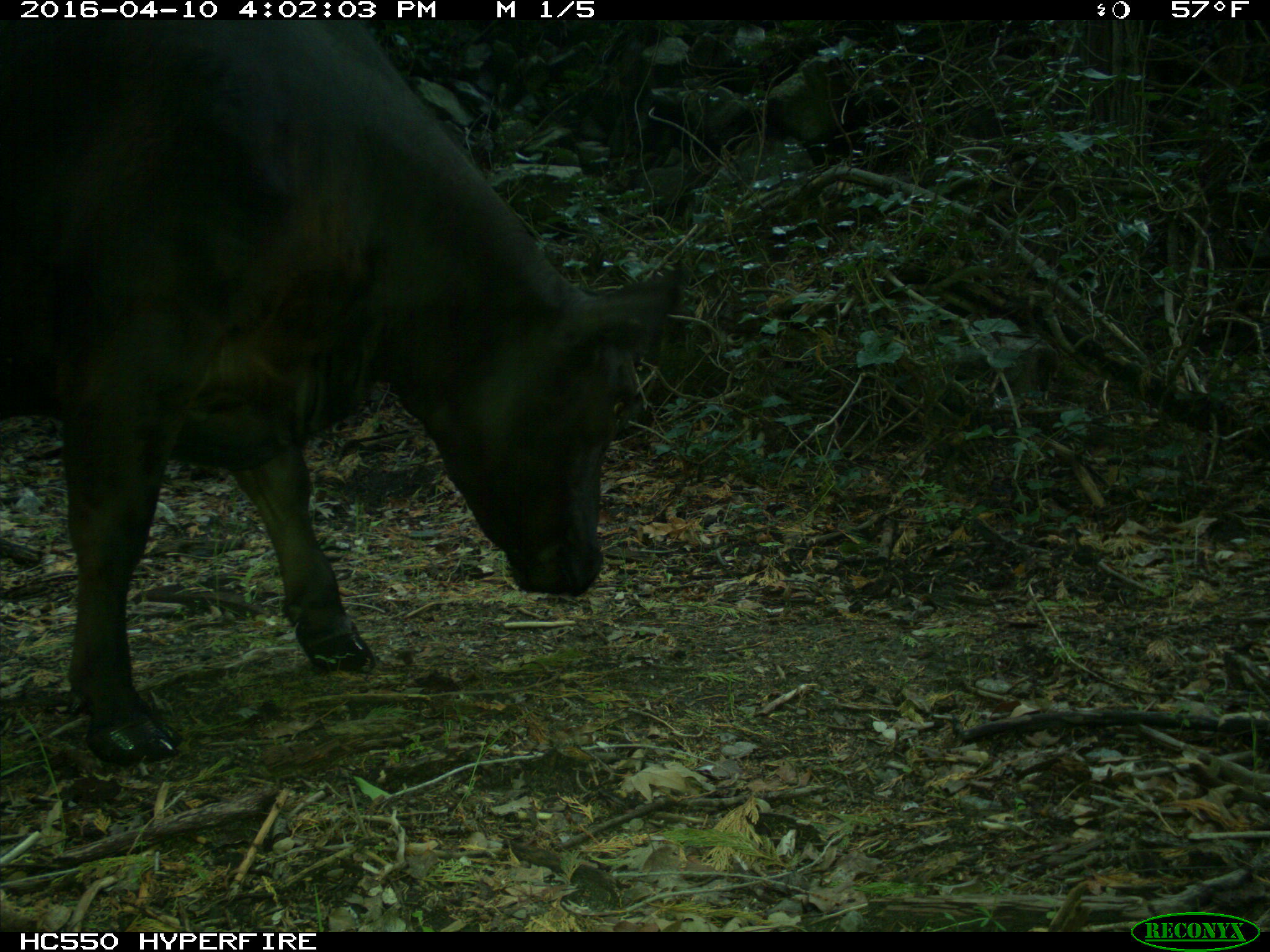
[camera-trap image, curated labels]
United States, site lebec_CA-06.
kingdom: Animalia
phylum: Chordata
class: Mammalia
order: Artiodactyla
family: Bovidae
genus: Bos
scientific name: Bos taurus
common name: domestic cow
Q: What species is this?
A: Bos taurus (domestic cow).